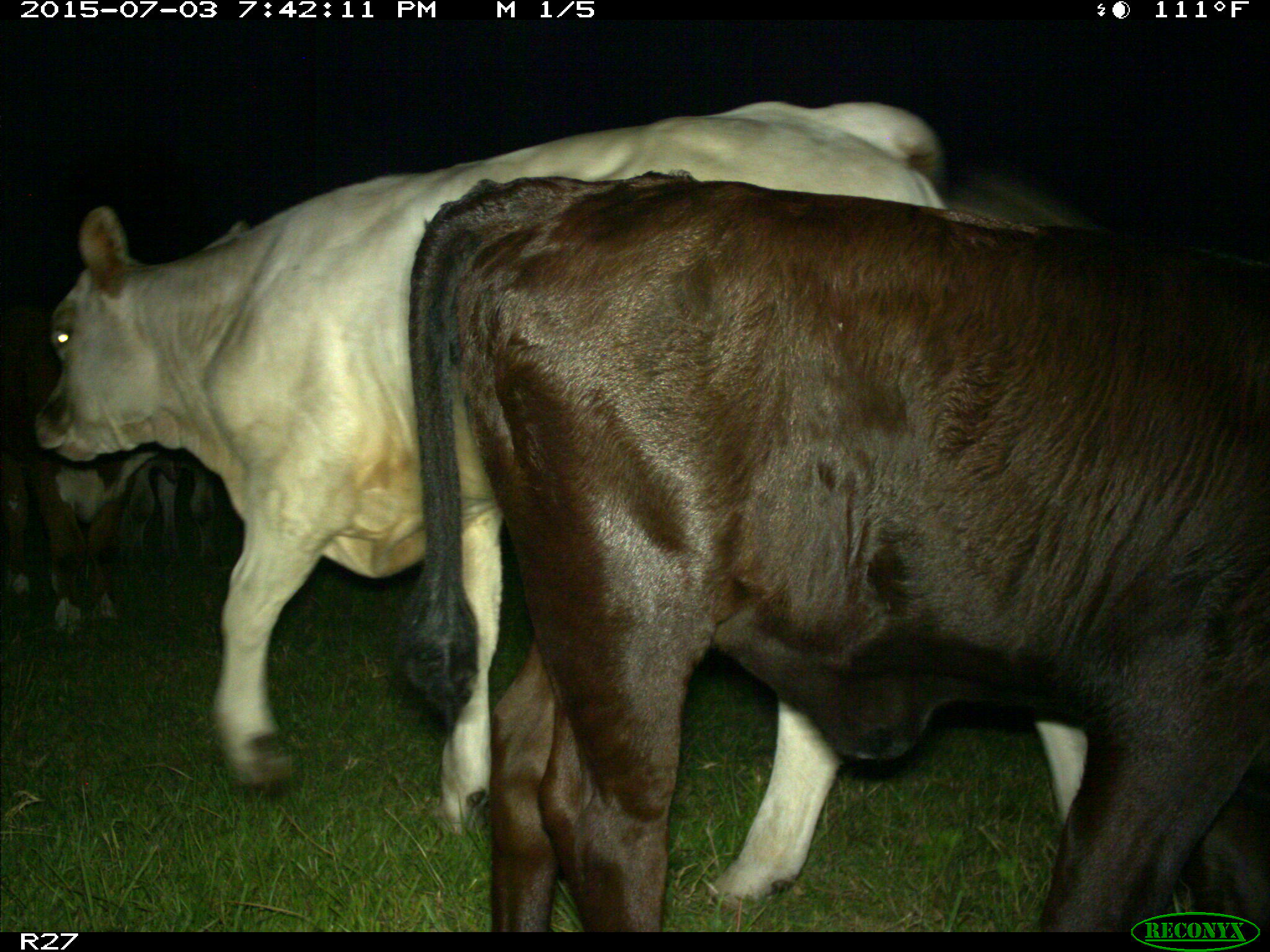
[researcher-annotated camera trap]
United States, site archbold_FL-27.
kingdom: Animalia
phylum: Chordata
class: Mammalia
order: Artiodactyla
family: Bovidae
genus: Bos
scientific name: Bos taurus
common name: domestic cow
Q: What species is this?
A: Bos taurus (domestic cow).